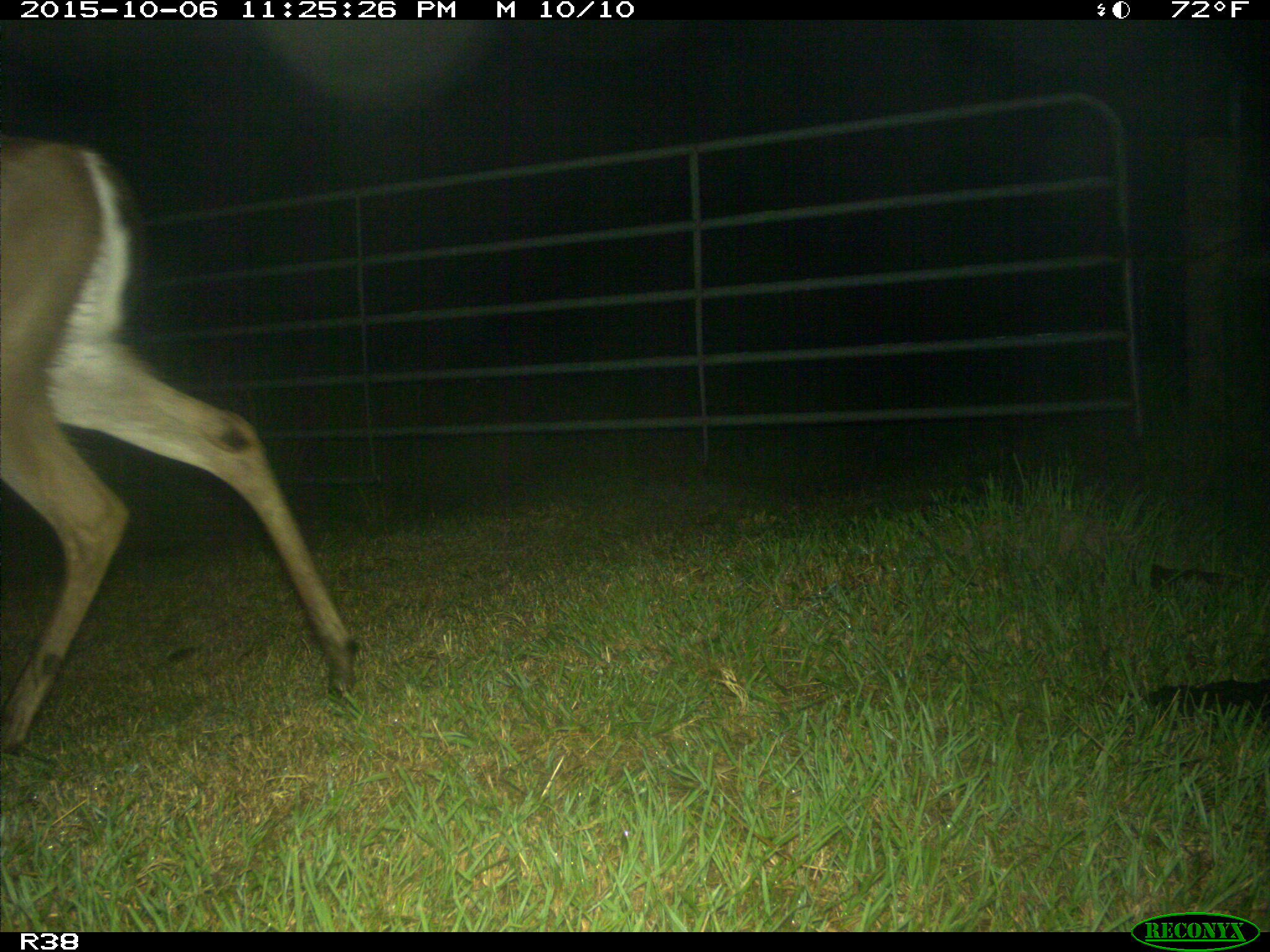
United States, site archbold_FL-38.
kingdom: Animalia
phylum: Chordata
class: Mammalia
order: Artiodactyla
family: Cervidae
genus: Odocoileus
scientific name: Odocoileus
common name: deer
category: unidentified deer